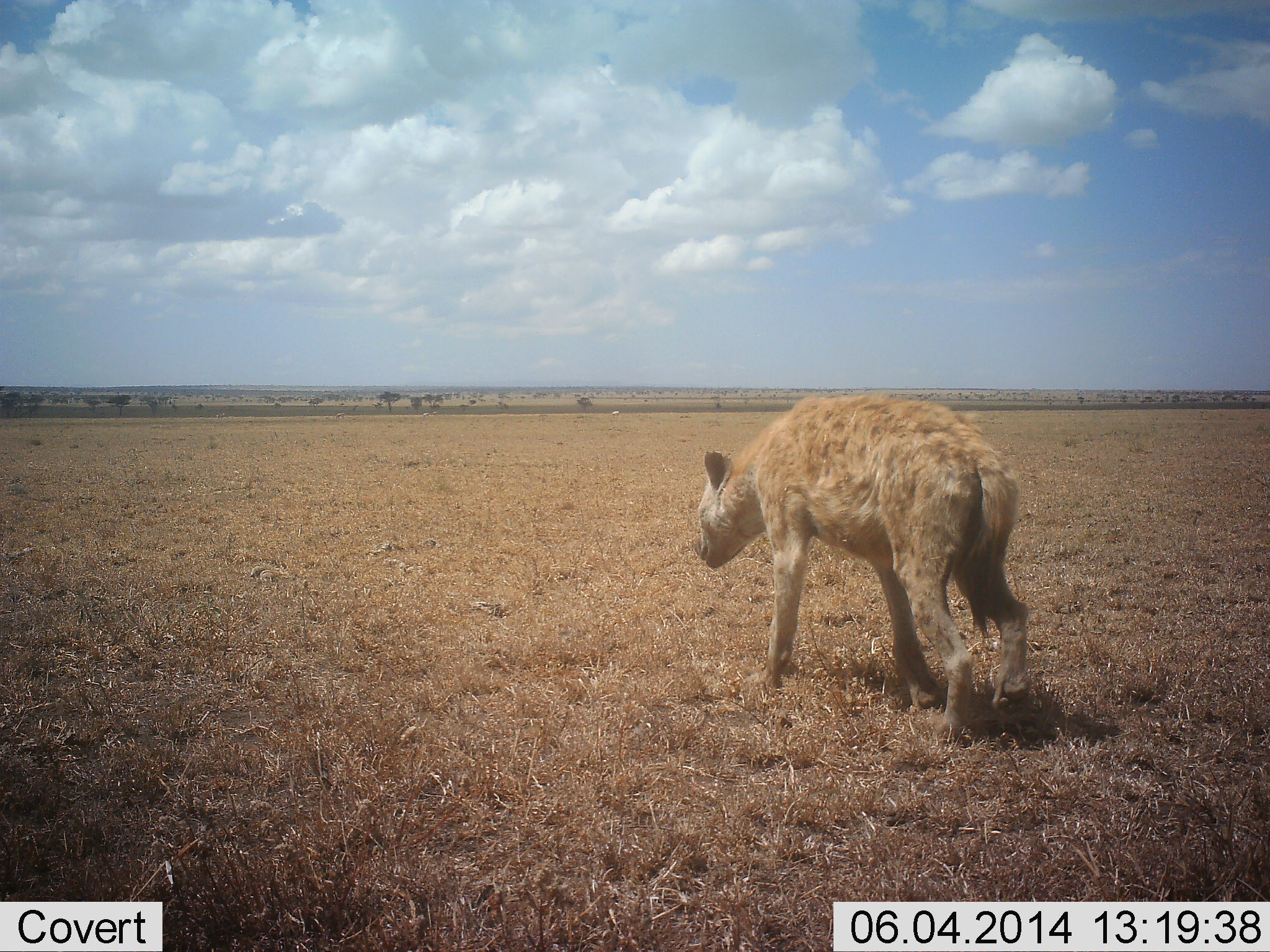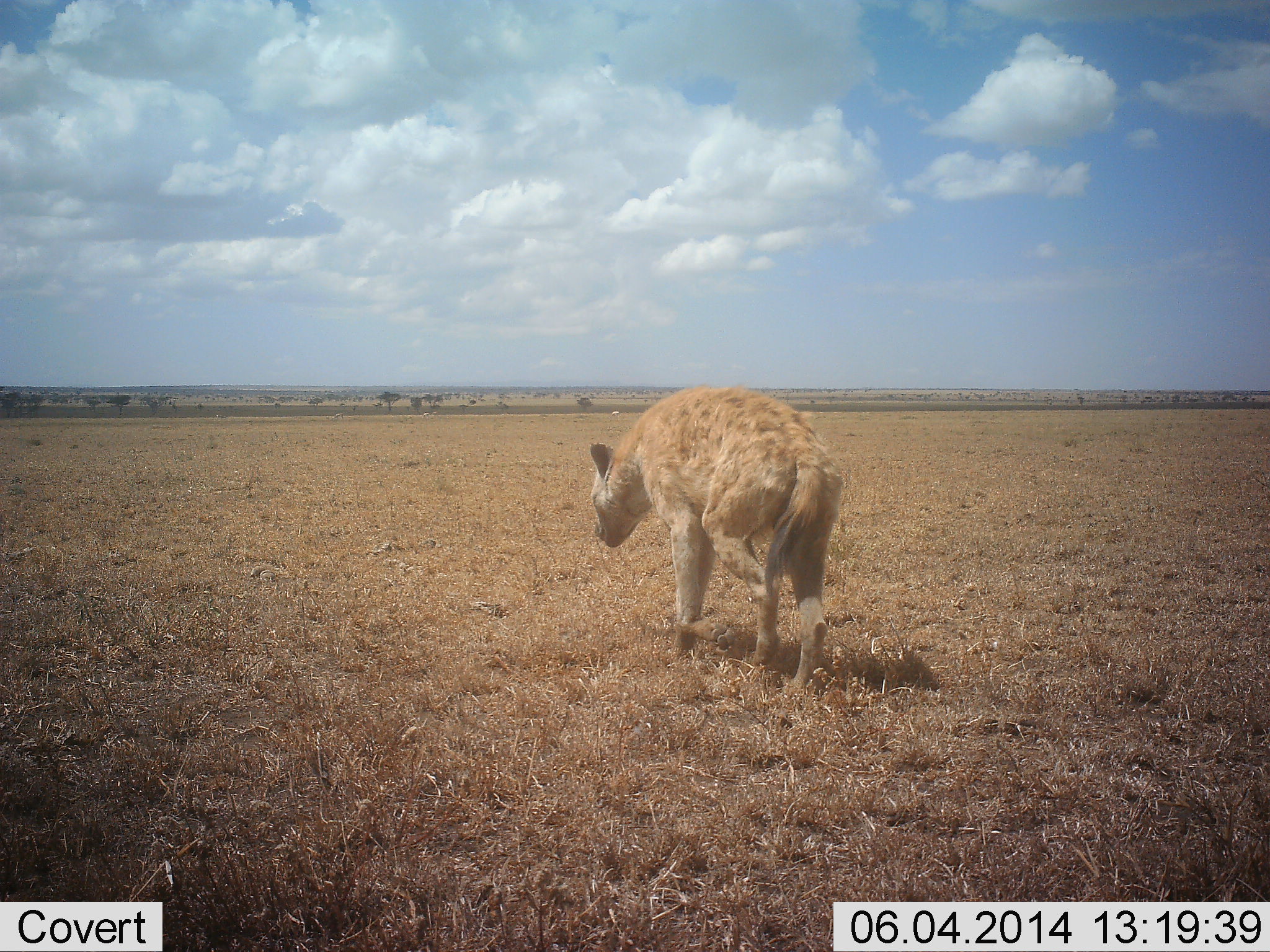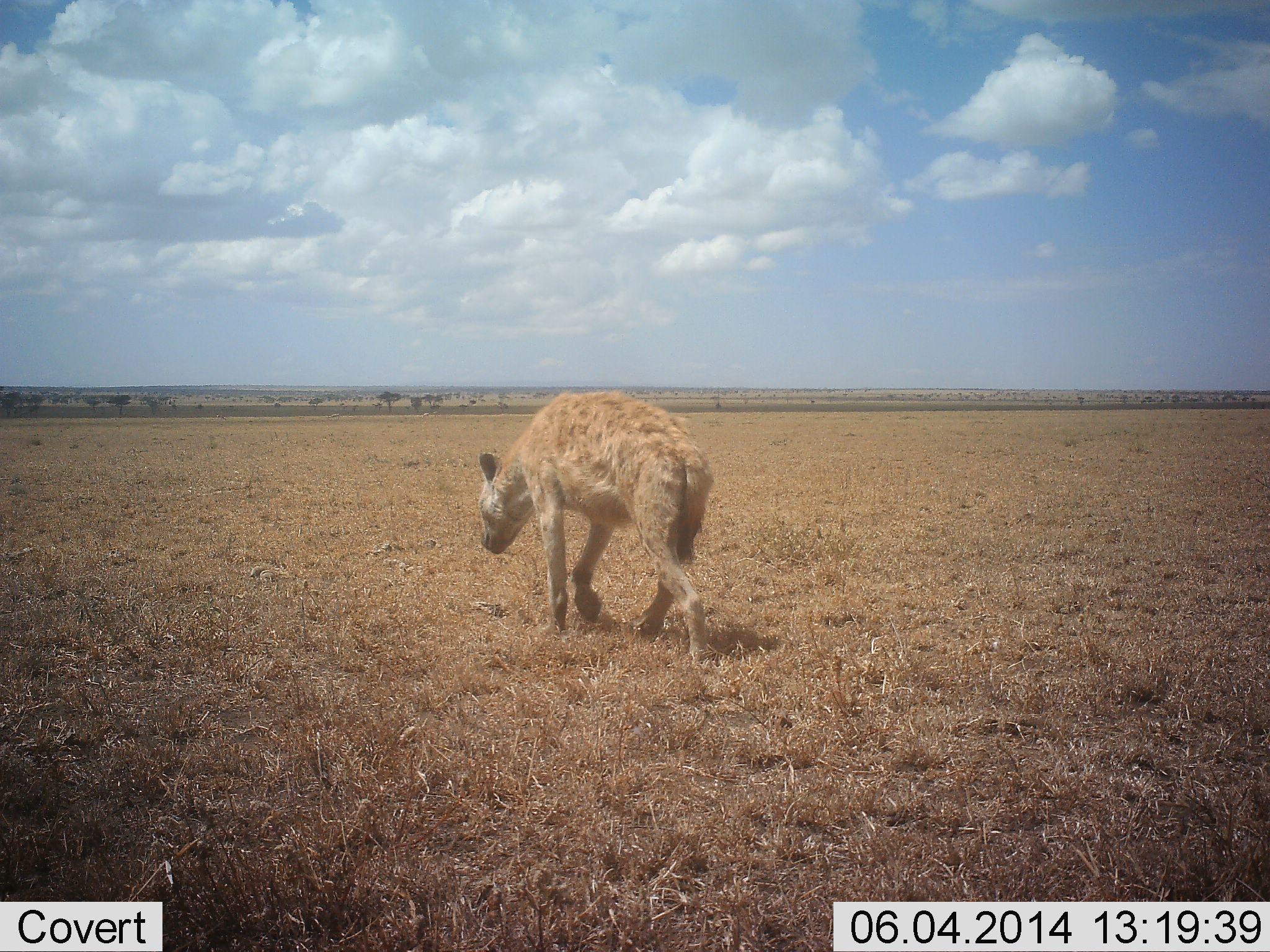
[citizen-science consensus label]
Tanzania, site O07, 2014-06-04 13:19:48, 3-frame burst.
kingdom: Animalia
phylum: Chordata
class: Mammalia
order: Carnivora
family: Hyaenidae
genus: Crocuta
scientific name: Crocuta crocuta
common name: spotted hyena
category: hyenaspotted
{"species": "hyenaspotted (spotted hyena) (Crocuta crocuta)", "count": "1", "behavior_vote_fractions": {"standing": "10%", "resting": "0%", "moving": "90%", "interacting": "0%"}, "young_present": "0%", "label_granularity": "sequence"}